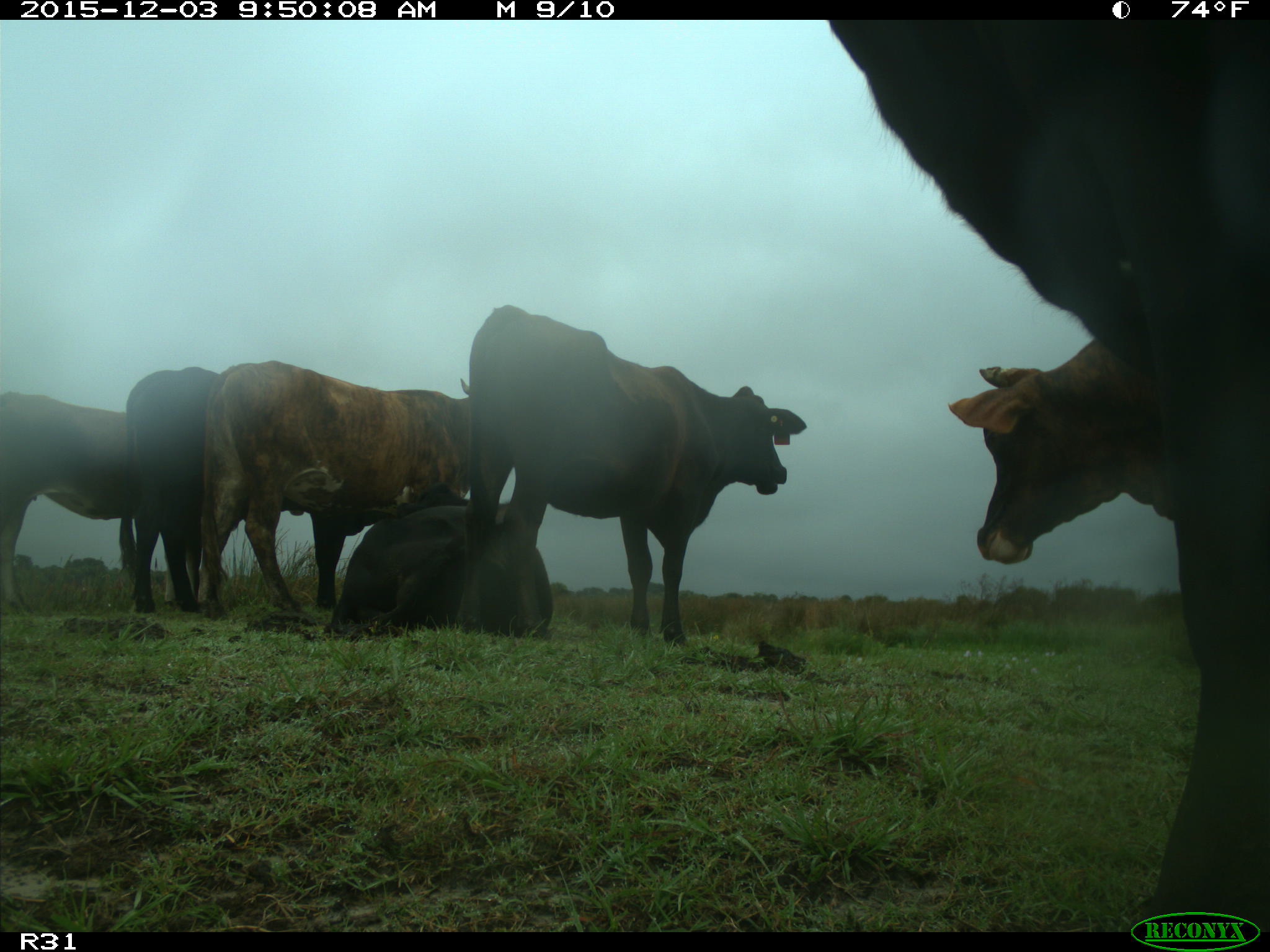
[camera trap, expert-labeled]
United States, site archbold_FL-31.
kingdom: Animalia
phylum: Chordata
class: Mammalia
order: Artiodactyla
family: Bovidae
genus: Bos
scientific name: Bos taurus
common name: domestic cow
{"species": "Bos taurus (domestic cow)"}